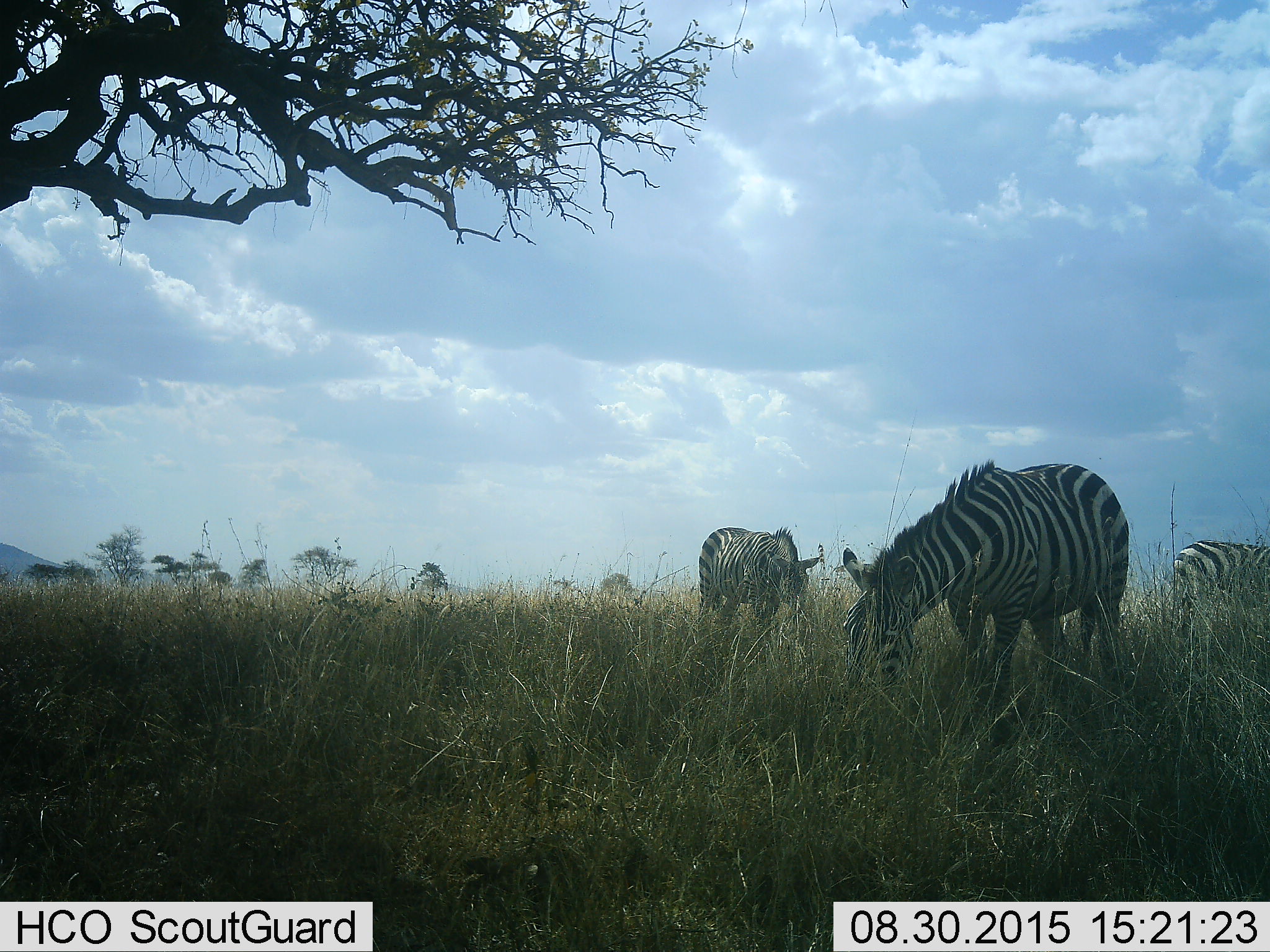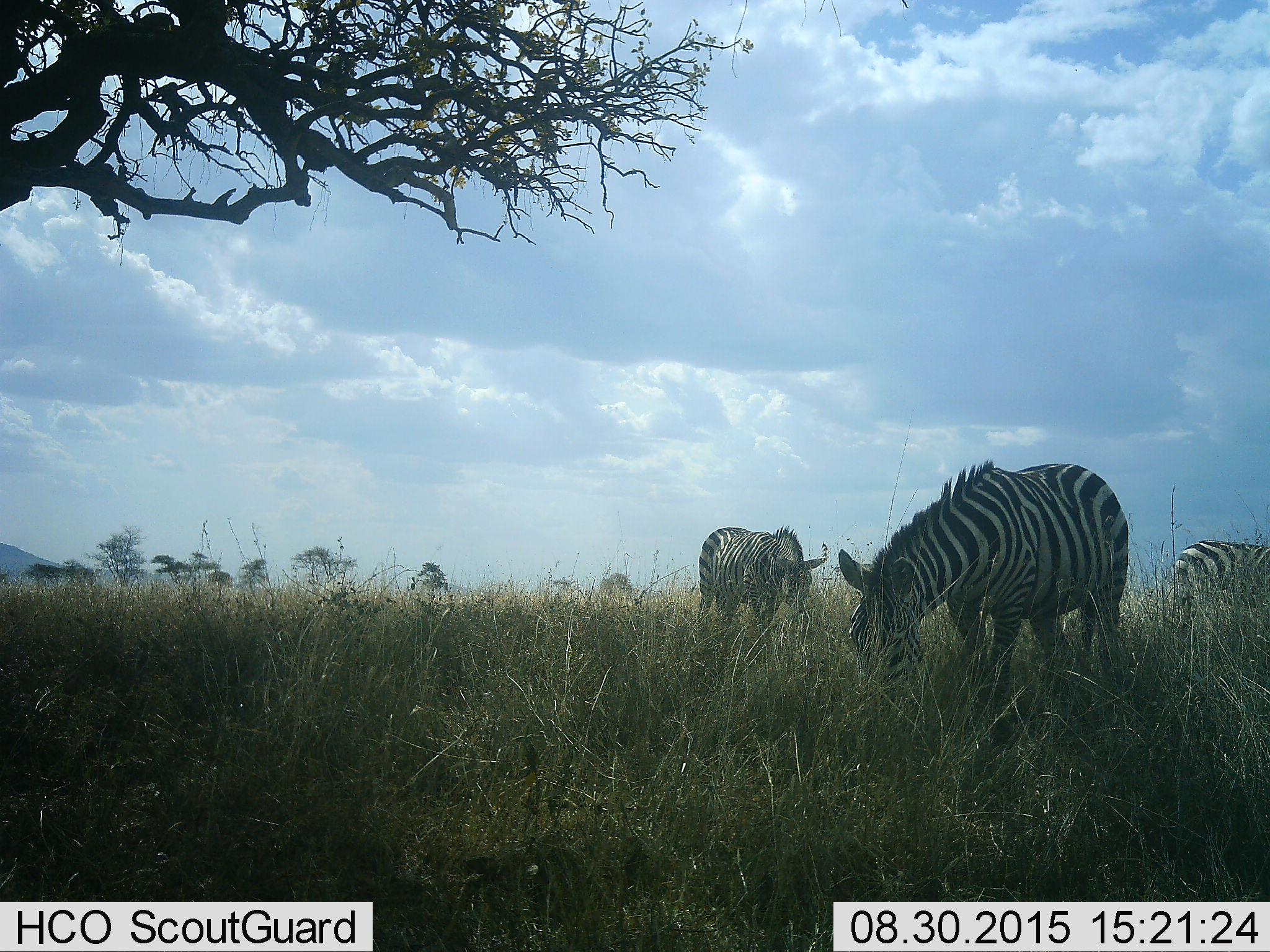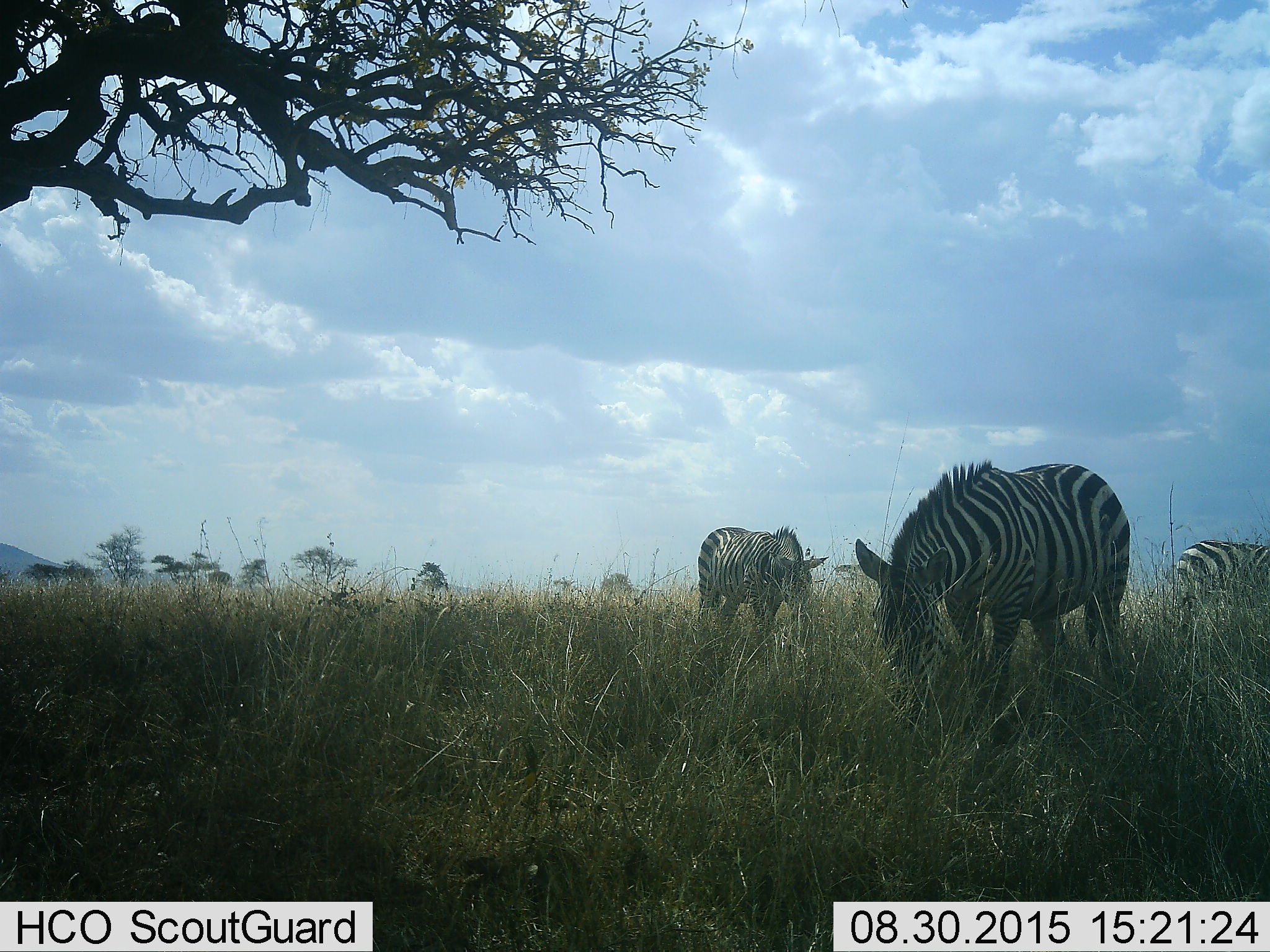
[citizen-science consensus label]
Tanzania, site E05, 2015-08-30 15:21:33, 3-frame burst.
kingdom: Animalia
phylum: Chordata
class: Mammalia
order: Perissodactyla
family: Equidae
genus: Equus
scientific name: Equus quagga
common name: plains zebra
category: zebra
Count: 3.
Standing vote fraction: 40%.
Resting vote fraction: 0%.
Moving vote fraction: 5%.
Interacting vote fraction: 0%.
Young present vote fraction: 5%.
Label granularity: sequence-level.